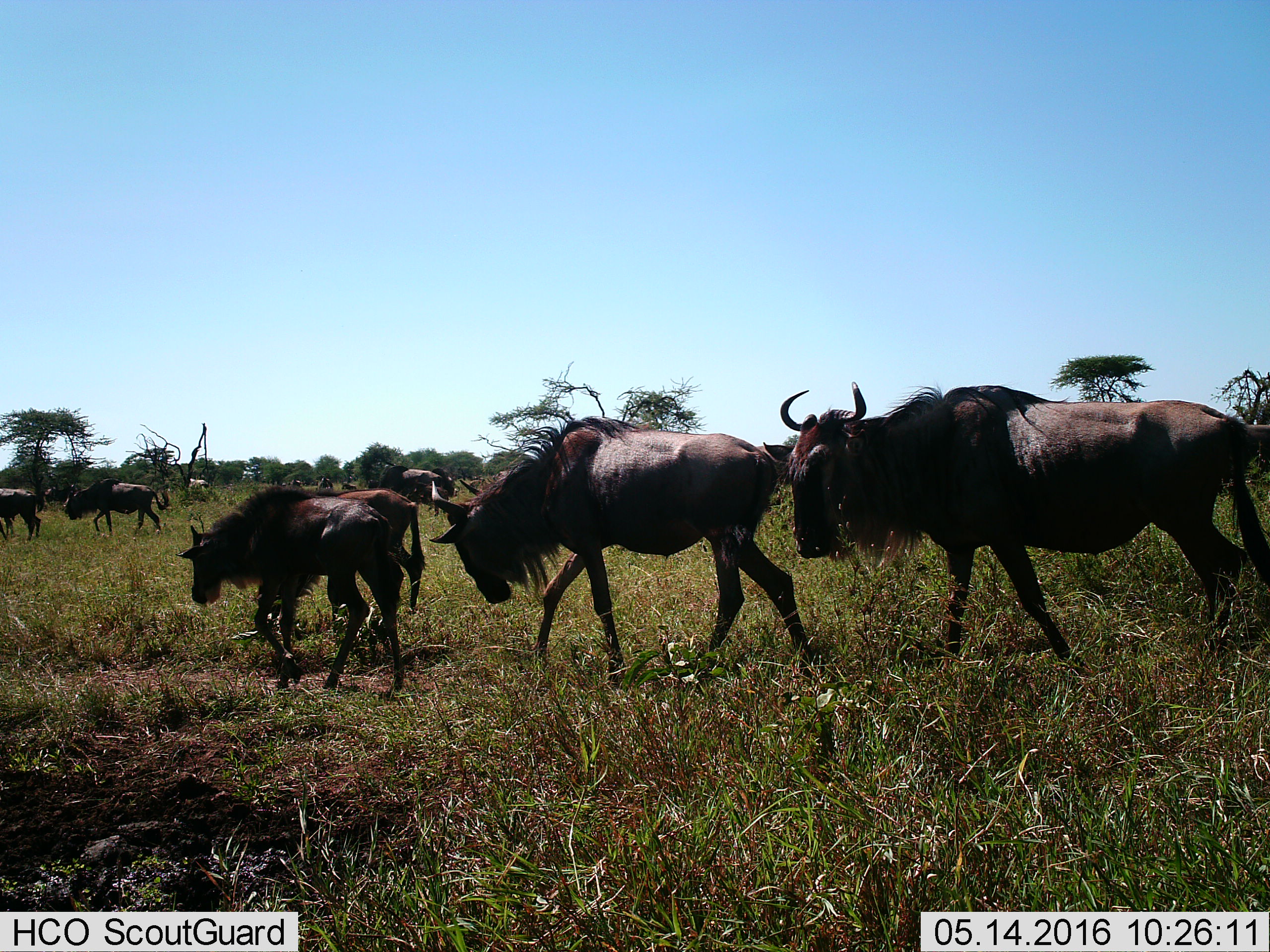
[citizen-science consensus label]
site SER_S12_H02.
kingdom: Animalia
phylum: Chordata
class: Mammalia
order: Artiodactyla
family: Bovidae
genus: Connochaetes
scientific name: Connochaetes taurinus taurinus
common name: blue wildebeest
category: wildebeestblue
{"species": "wildebeestblue (blue wildebeest) (Connochaetes taurinus taurinus)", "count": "11-50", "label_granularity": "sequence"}